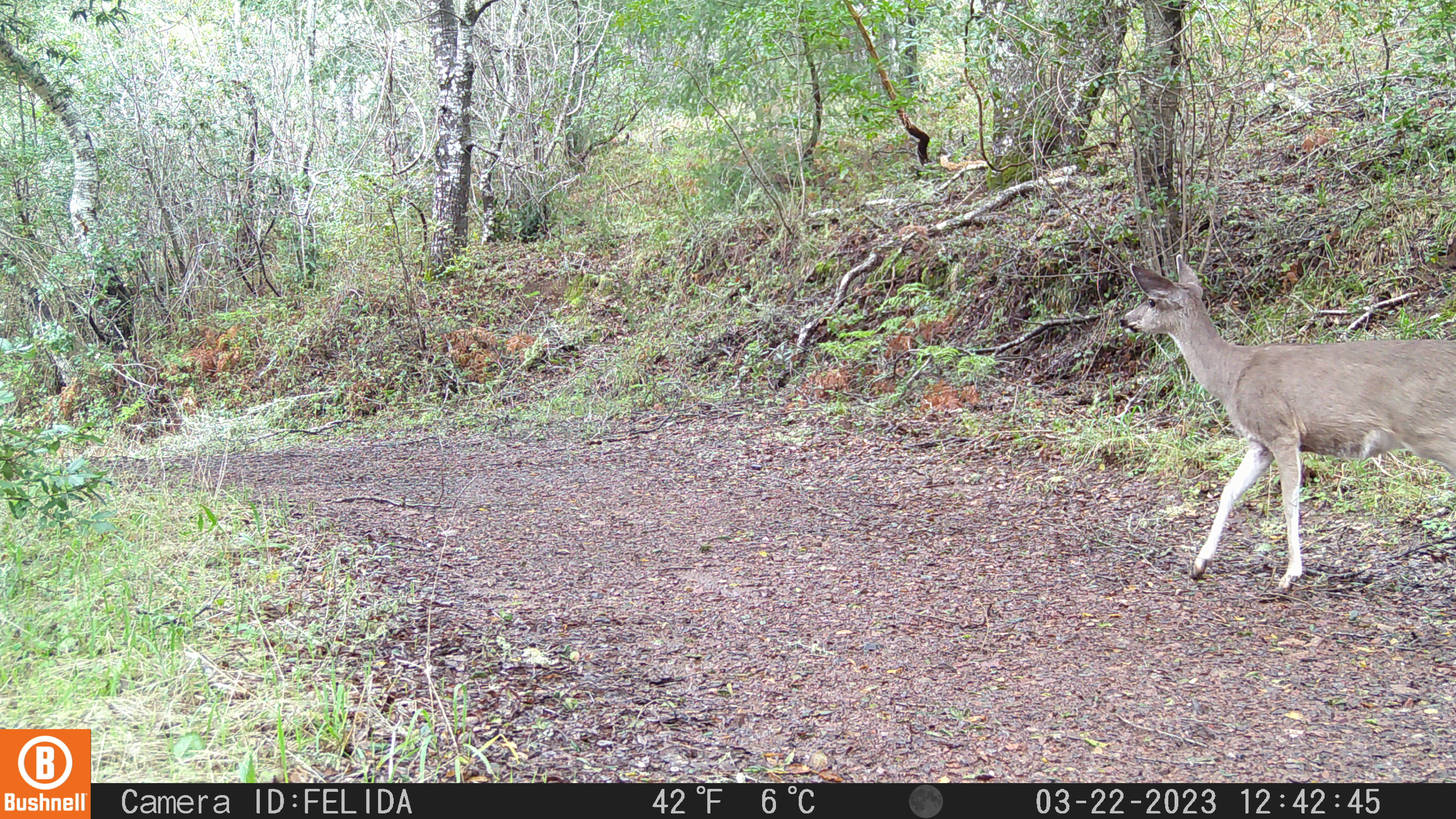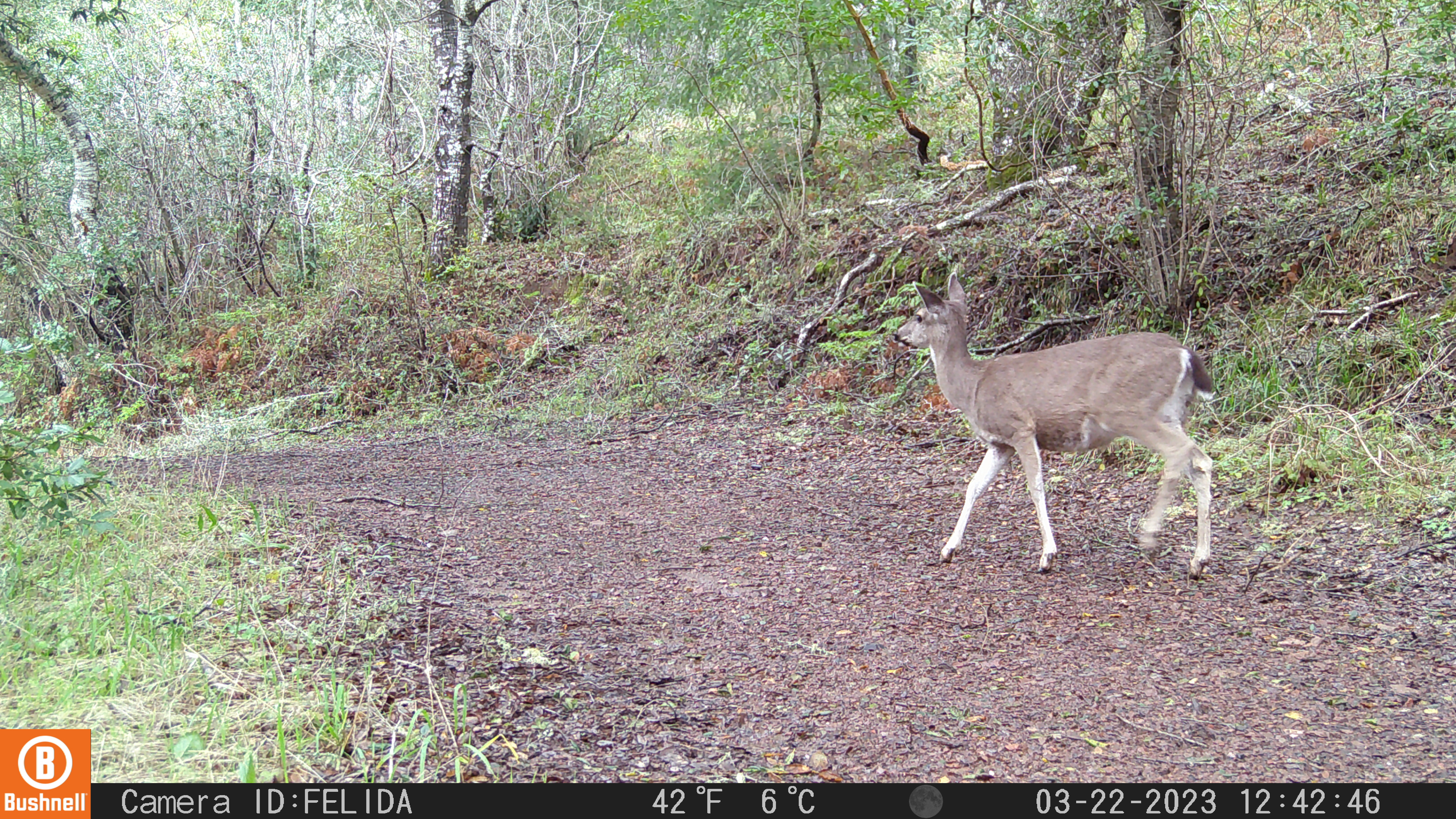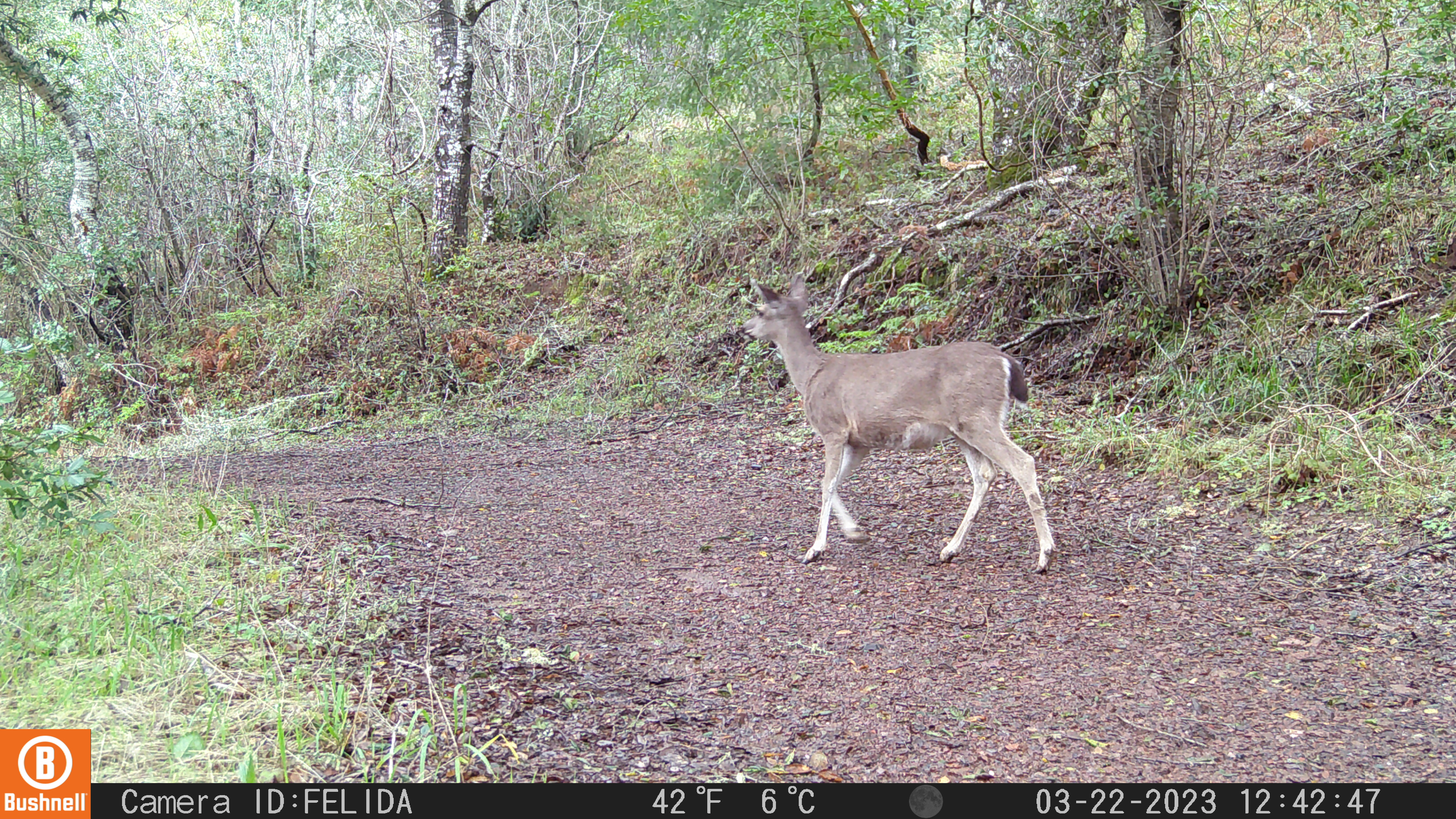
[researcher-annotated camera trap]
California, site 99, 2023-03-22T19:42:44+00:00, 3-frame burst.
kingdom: Animalia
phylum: Chordata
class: Mammalia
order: Artiodactyla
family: Cervidae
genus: Odocoileus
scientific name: Odocoileus hemionus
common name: mule deer